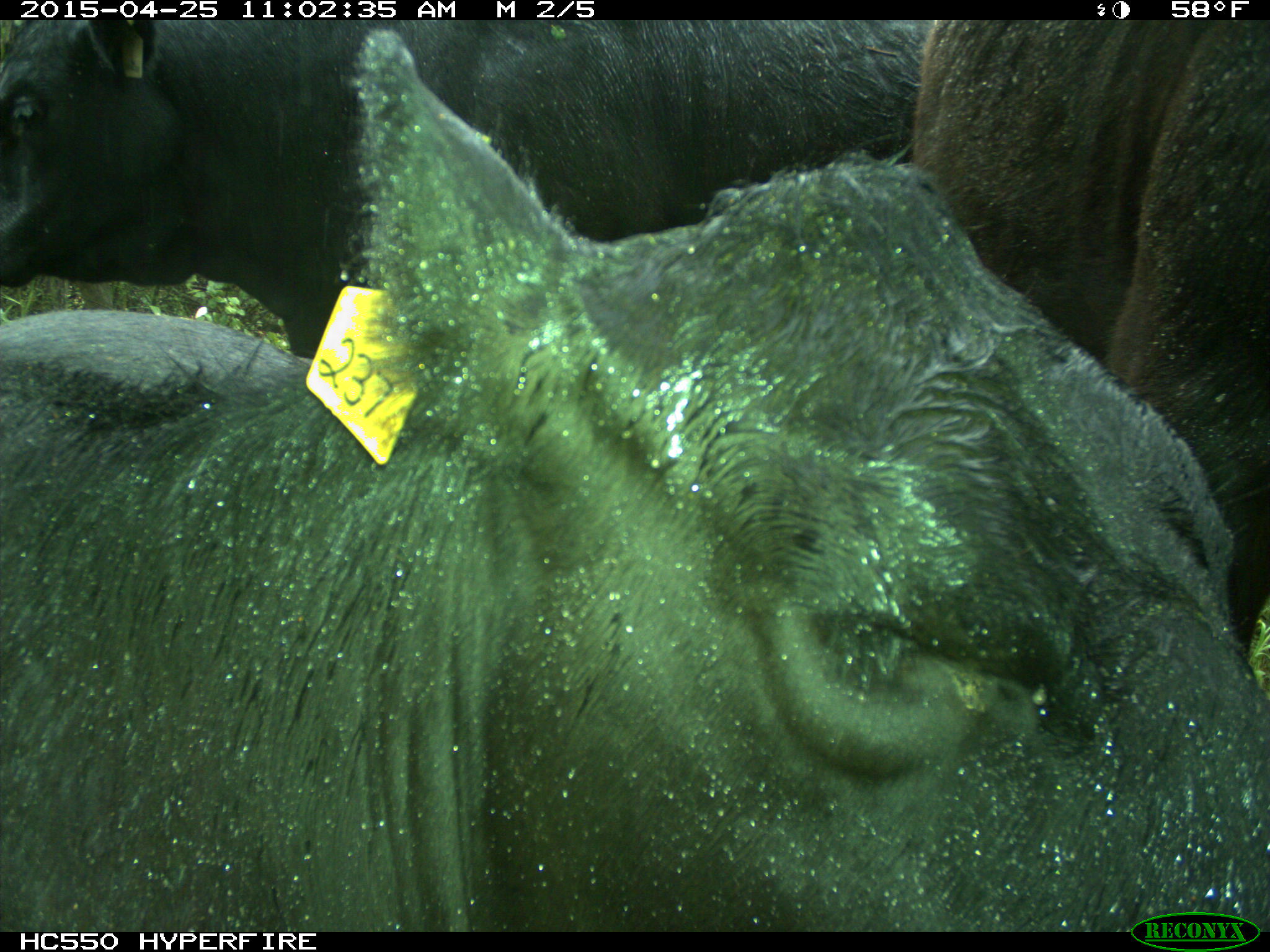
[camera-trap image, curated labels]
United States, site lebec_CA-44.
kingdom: Animalia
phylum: Chordata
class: Mammalia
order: Artiodactyla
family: Suidae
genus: Sus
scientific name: Sus scrofa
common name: wild boar